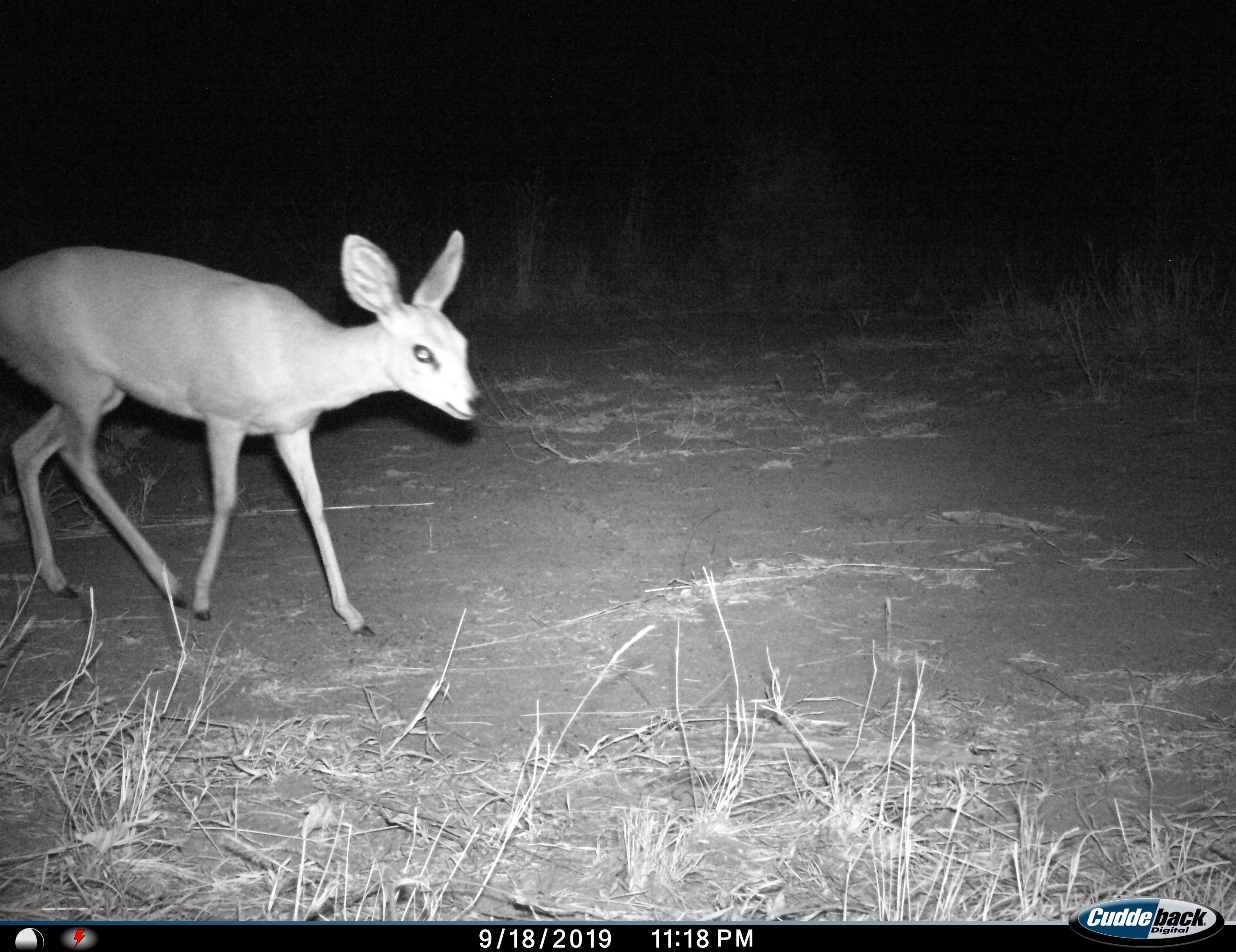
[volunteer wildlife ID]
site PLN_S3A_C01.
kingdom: Animalia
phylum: Chordata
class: Mammalia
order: Artiodactyla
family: Bovidae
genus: Raphicerus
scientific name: Raphicerus campestris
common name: steenbok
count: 1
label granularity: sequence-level